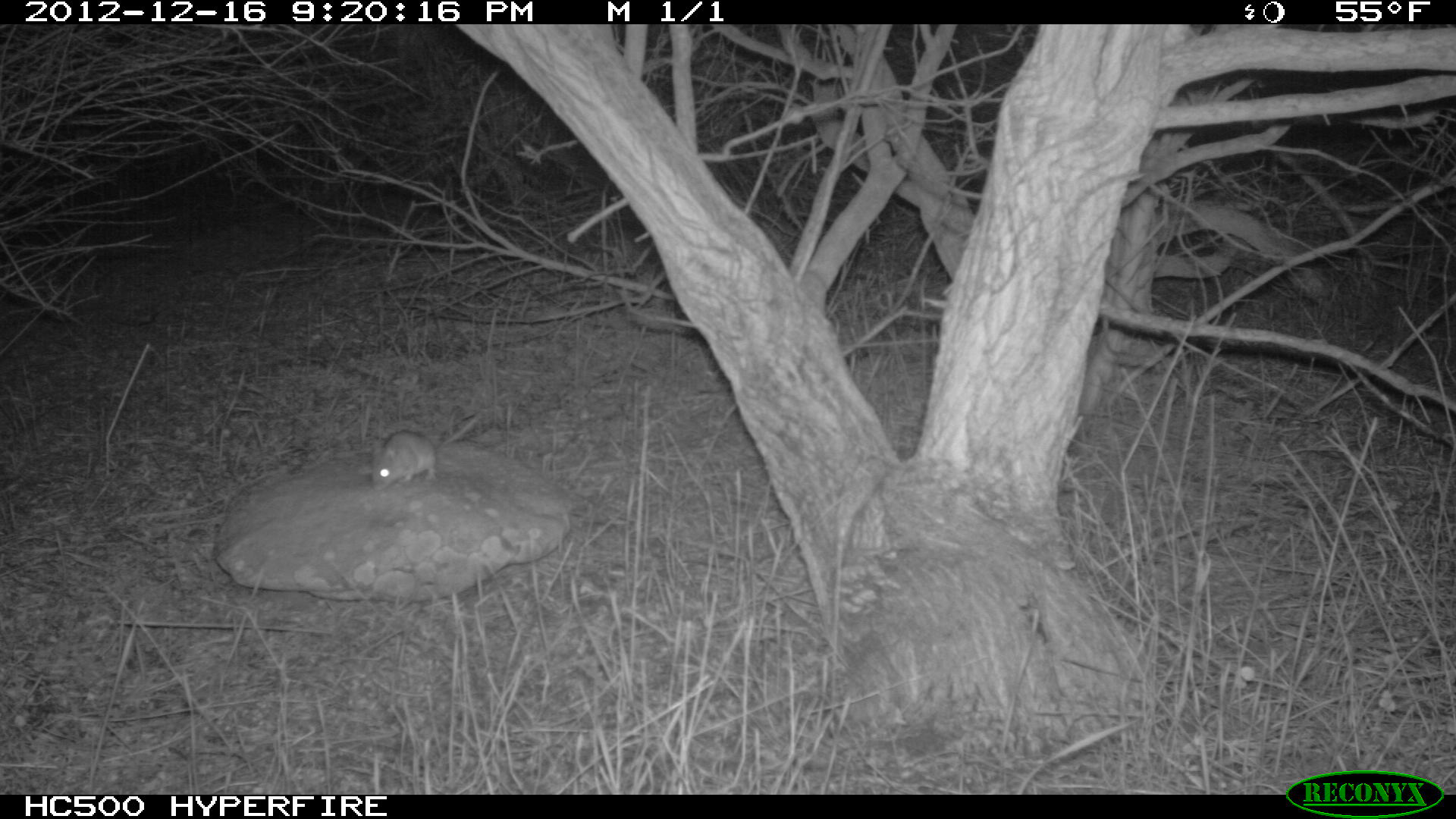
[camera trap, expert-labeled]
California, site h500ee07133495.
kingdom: Animalia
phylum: Chordata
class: Mammalia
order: Rodentia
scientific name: Rodentia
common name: rodent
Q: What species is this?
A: Rodent (Rodentia).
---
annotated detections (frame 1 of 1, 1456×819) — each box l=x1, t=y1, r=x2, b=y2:
rodent: l=369, t=408, r=481, b=491